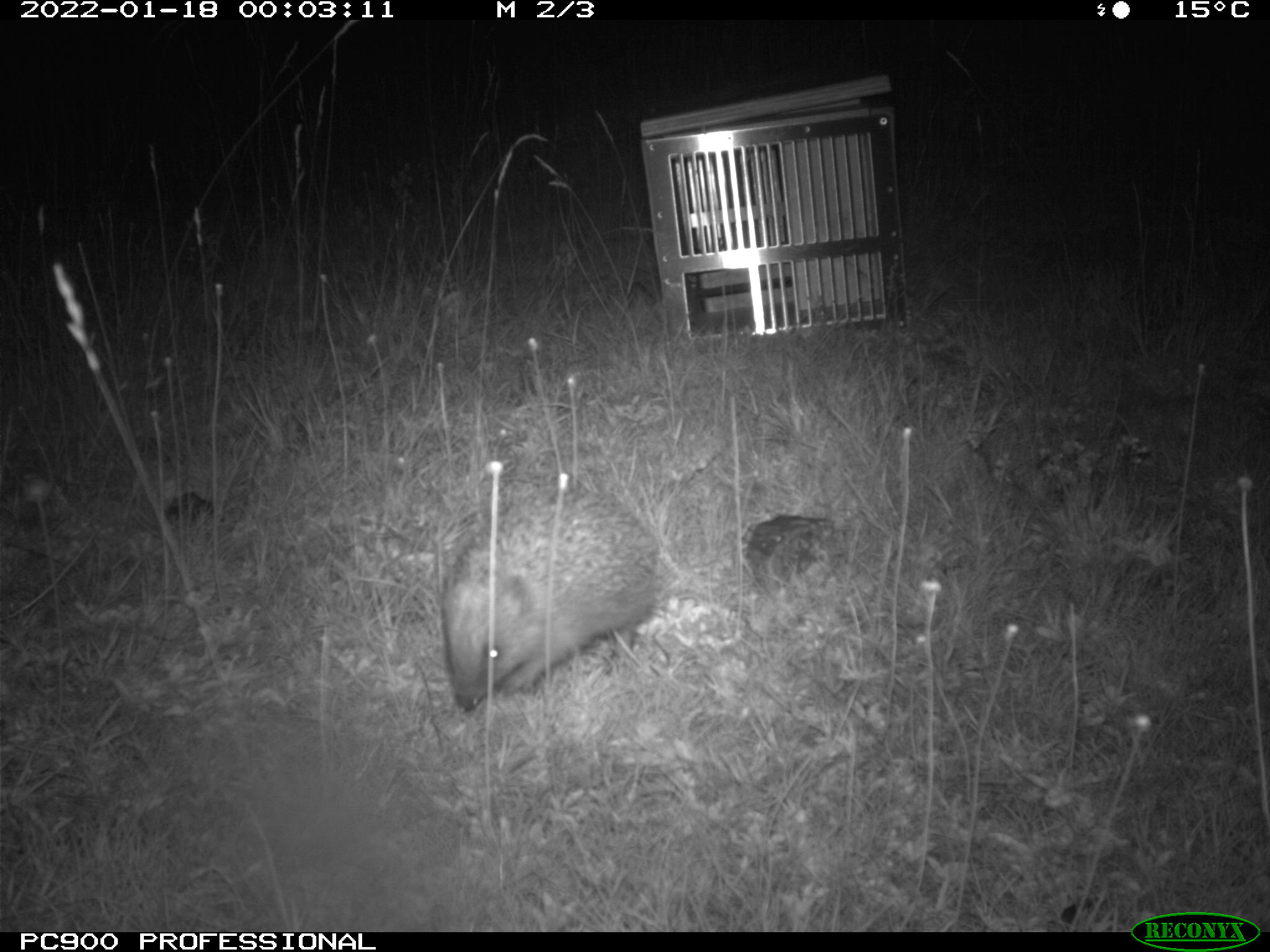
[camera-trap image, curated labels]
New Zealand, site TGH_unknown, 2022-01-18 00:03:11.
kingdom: Animalia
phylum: Chordata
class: Mammalia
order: Eulipotyphla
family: Erinaceidae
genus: Erinaceus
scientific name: Erinaceus europaeus europaeus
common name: european hedgehog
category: hedgehog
Hedgehog (european hedgehog) (Erinaceus europaeus europaeus).